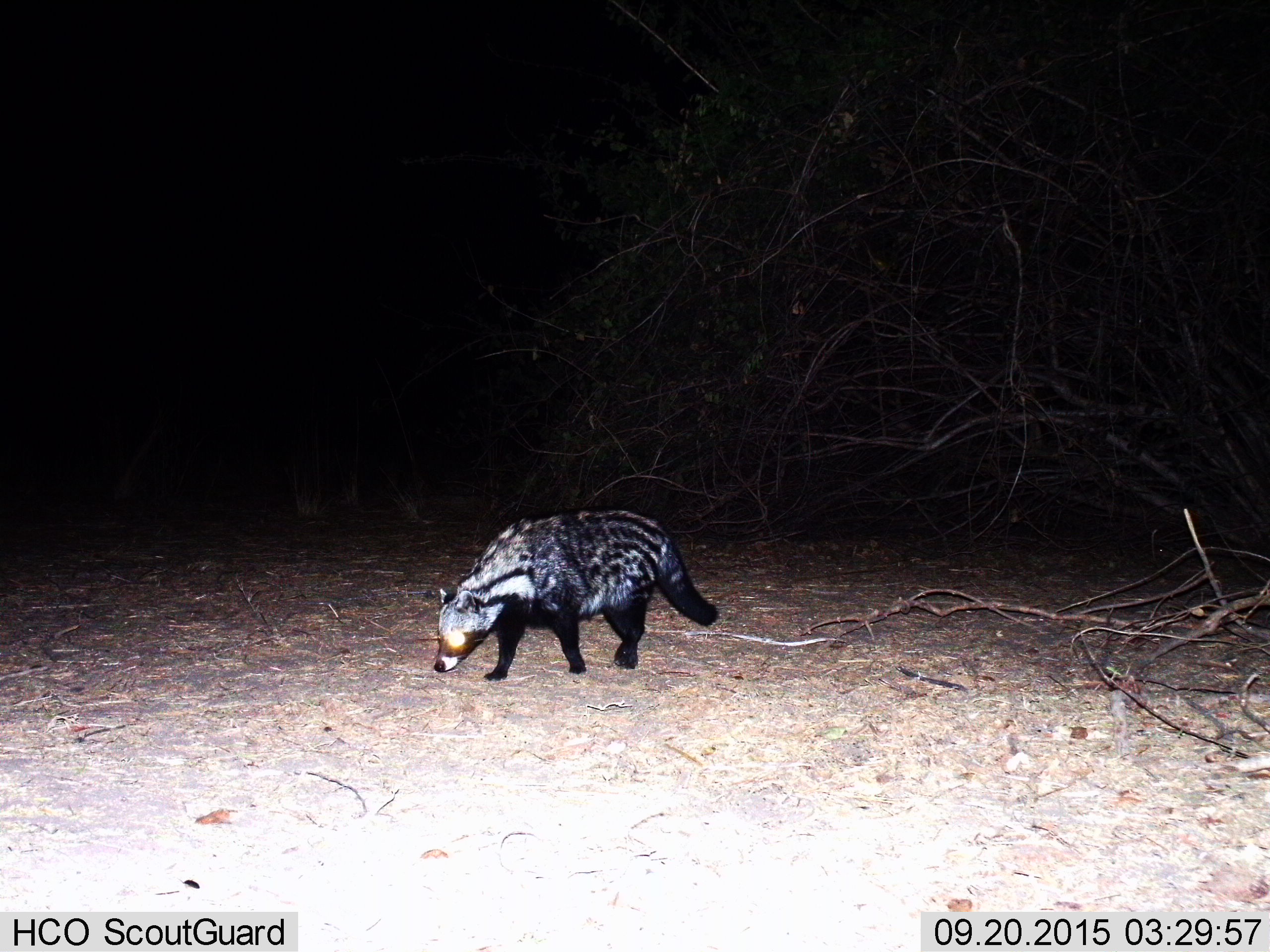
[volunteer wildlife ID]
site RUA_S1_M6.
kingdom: Animalia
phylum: Chordata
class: Mammalia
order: Carnivora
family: Viverridae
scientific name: Viverridae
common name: civet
Civet (Viverridae), count 1. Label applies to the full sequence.